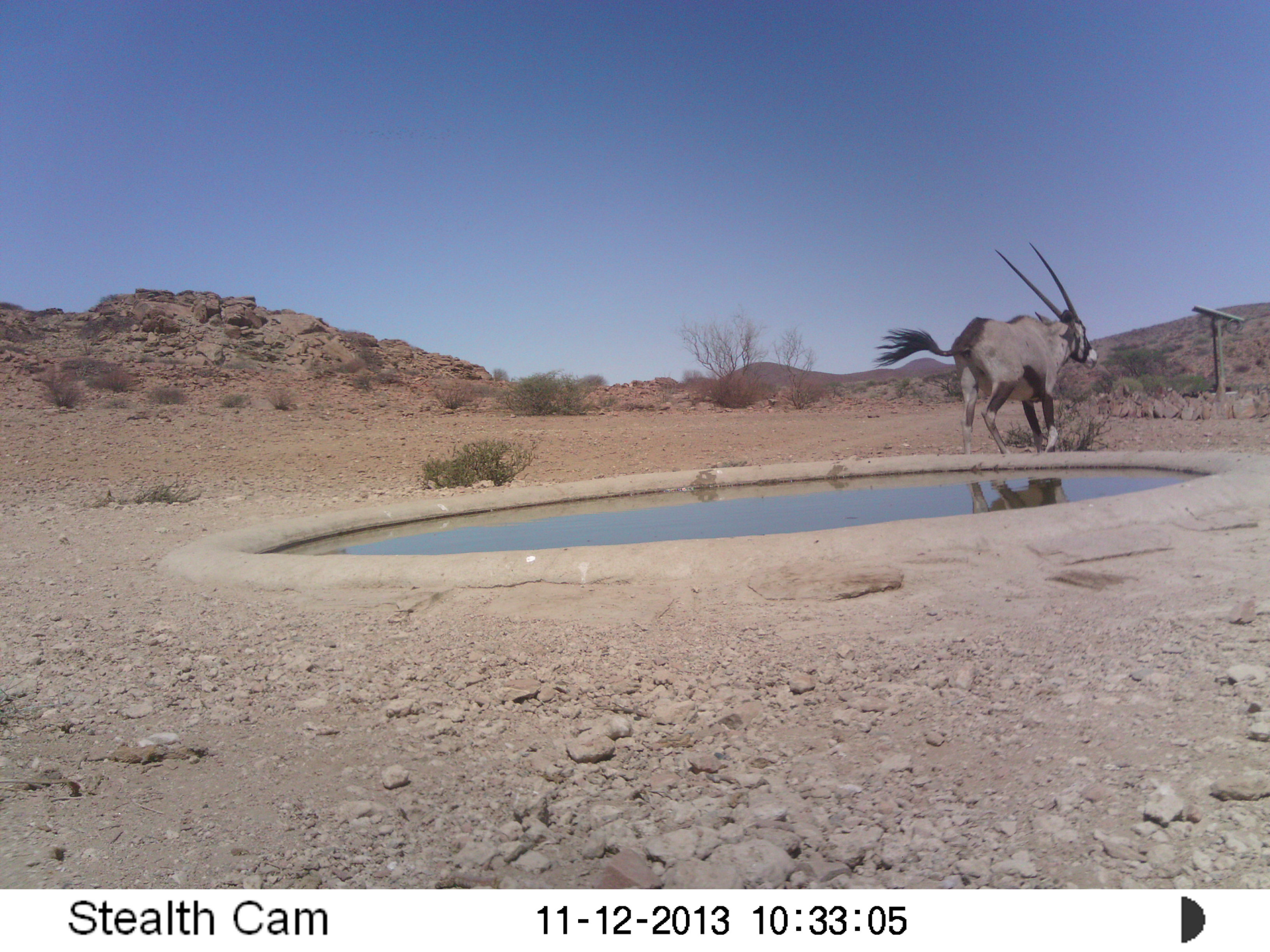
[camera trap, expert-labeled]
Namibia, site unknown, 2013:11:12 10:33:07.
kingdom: Animalia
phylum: Chordata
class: Mammalia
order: Artiodactyla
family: Bovidae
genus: Oryx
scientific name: Oryx gazella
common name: gemsbok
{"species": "Oryx gazella (gemsbok)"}